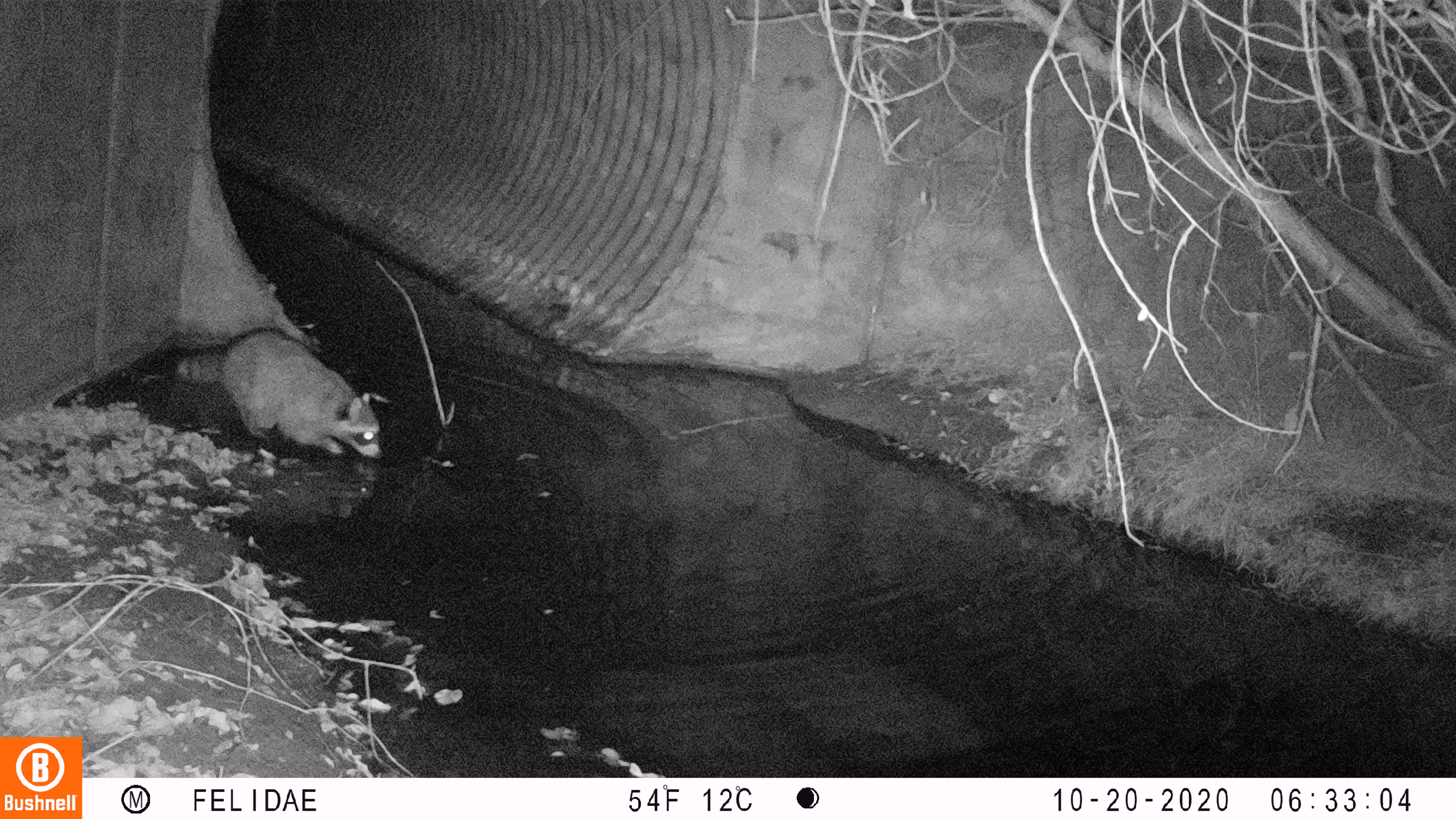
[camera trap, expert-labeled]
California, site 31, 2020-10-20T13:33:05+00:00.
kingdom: Animalia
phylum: Chordata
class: Mammalia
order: Carnivora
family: Procyonidae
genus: Procyon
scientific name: Procyon lotor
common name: raccoon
Raccoon (Procyon lotor).